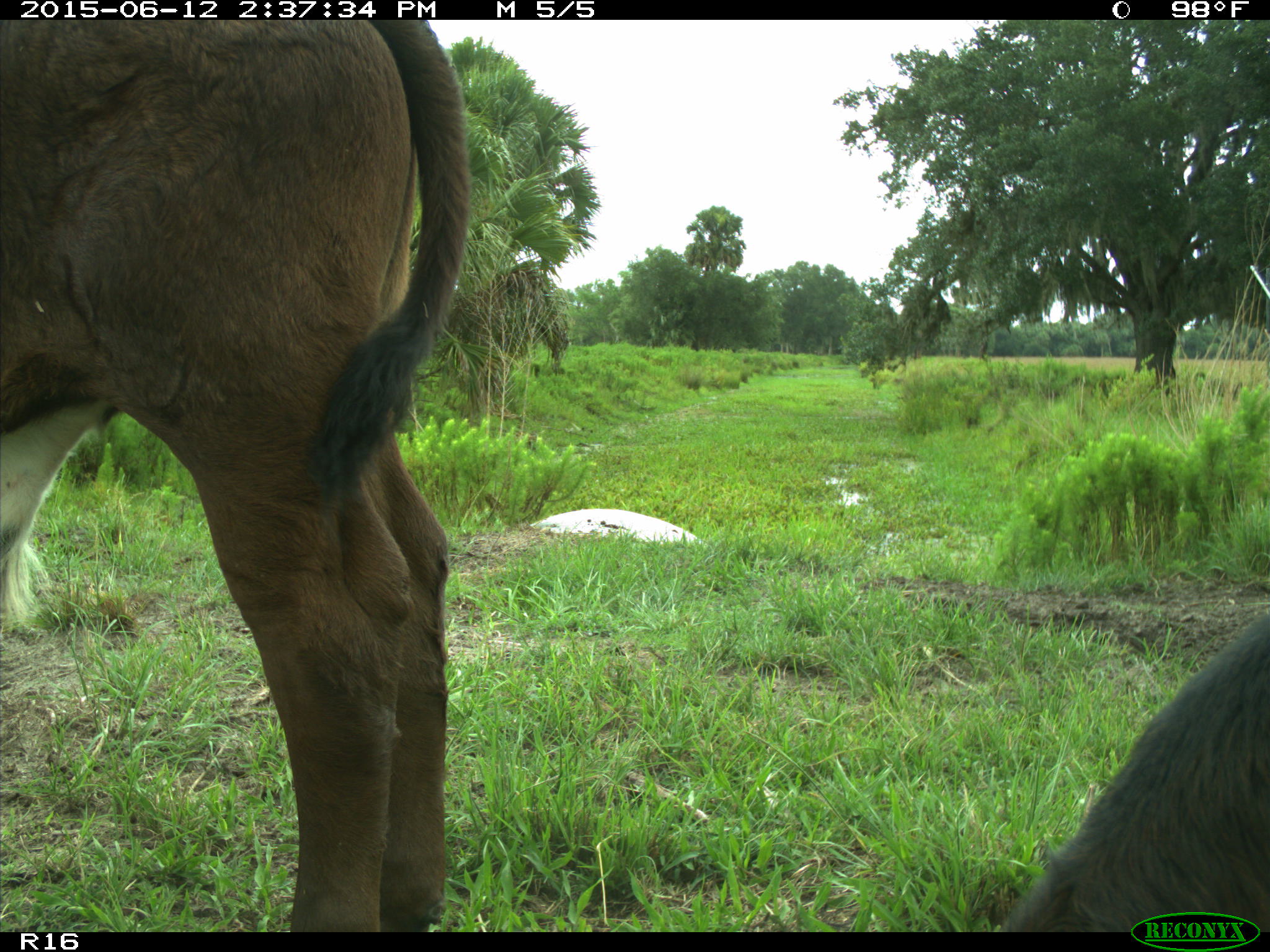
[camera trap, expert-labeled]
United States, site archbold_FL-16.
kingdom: Animalia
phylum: Chordata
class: Mammalia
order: Artiodactyla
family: Bovidae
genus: Bos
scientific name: Bos taurus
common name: domestic cow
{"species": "Bos taurus (domestic cow)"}